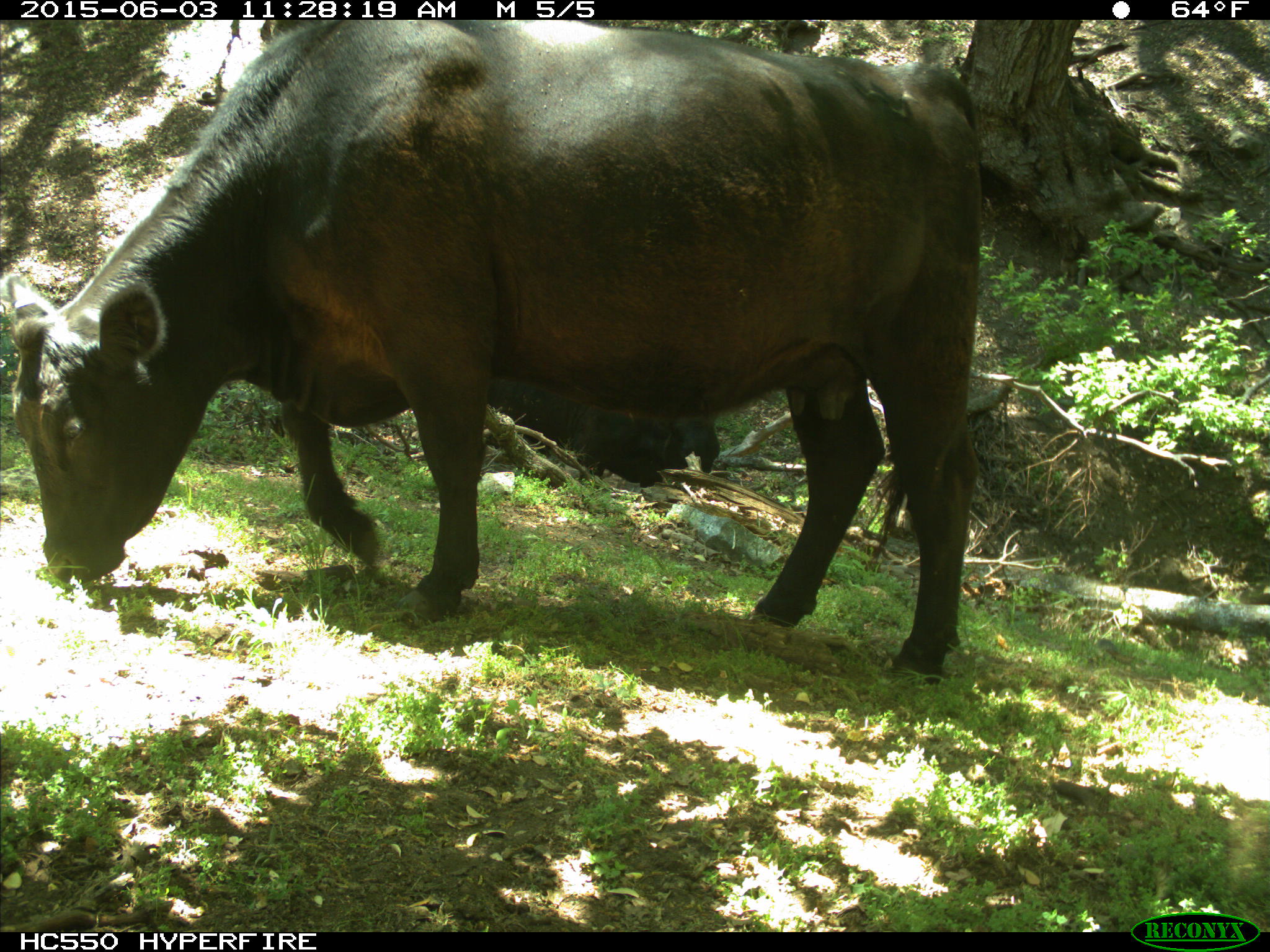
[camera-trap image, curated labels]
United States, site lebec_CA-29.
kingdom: Animalia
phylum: Chordata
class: Mammalia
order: Artiodactyla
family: Bovidae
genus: Bos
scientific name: Bos taurus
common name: domestic cow